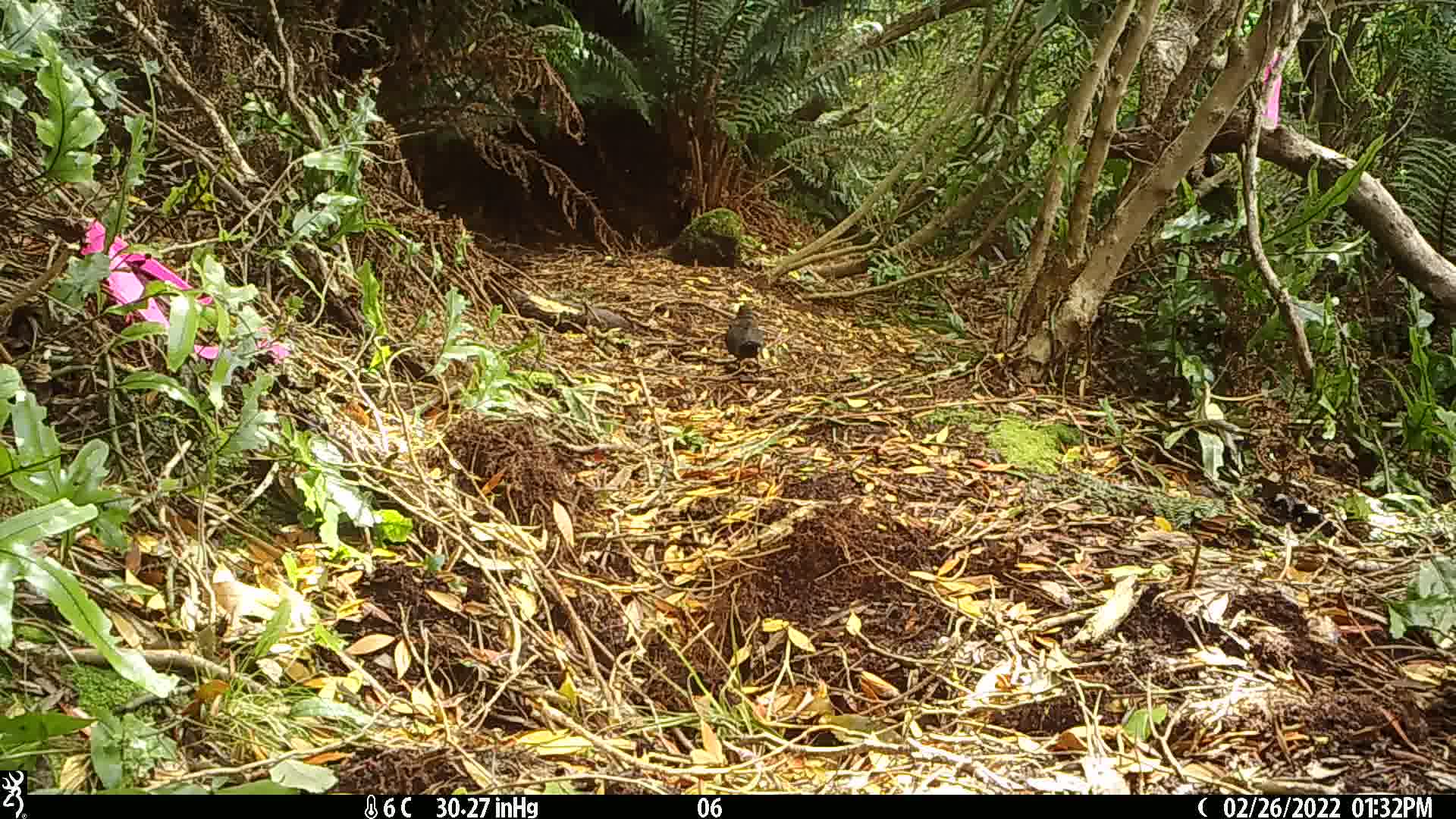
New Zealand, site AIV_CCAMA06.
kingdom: Animalia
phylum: Chordata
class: Aves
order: Passeriformes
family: Turdidae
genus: Turdus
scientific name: Turdus merula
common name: eurasian blackbird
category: blackbird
Blackbird (eurasian blackbird) (Turdus merula).